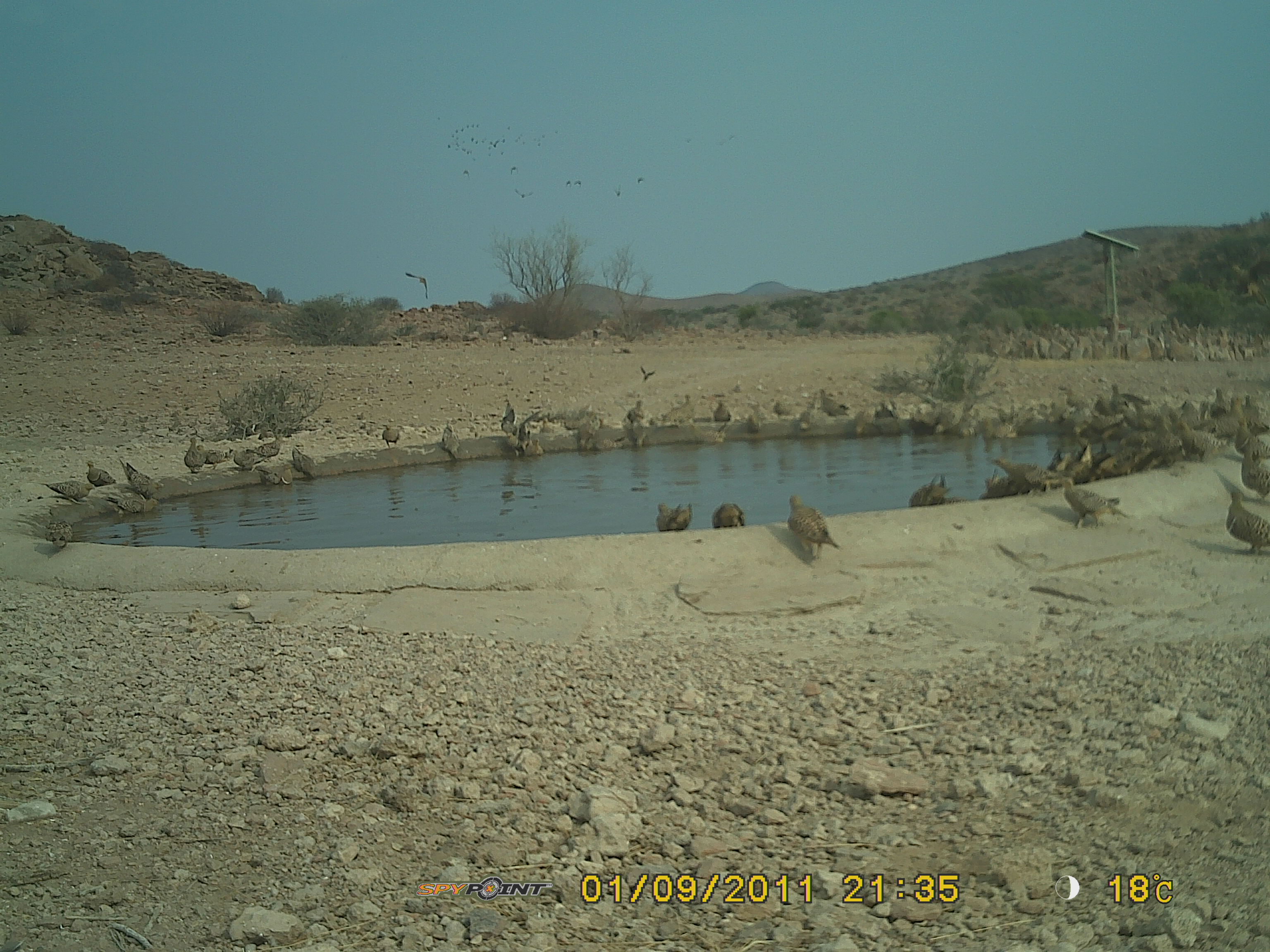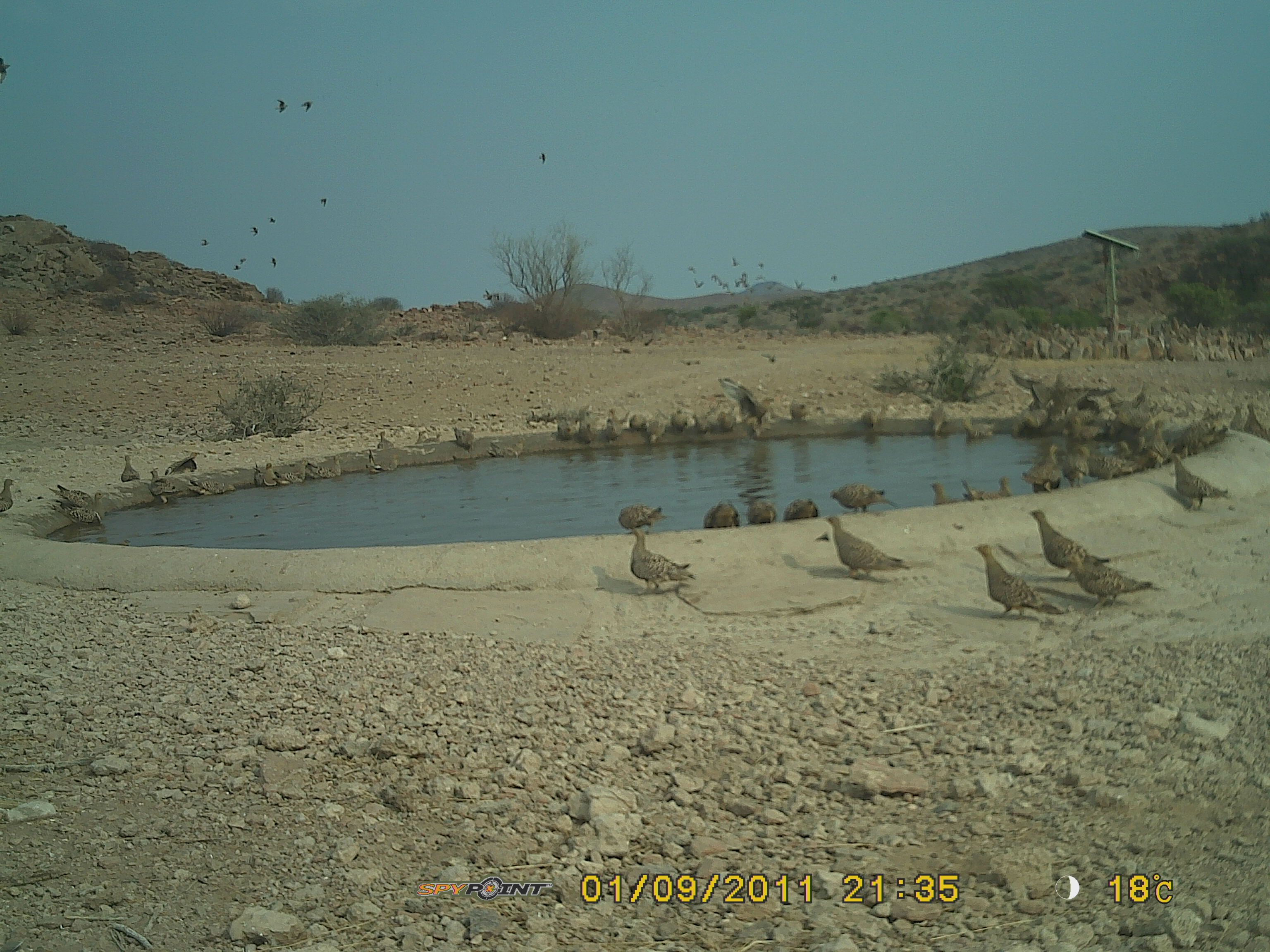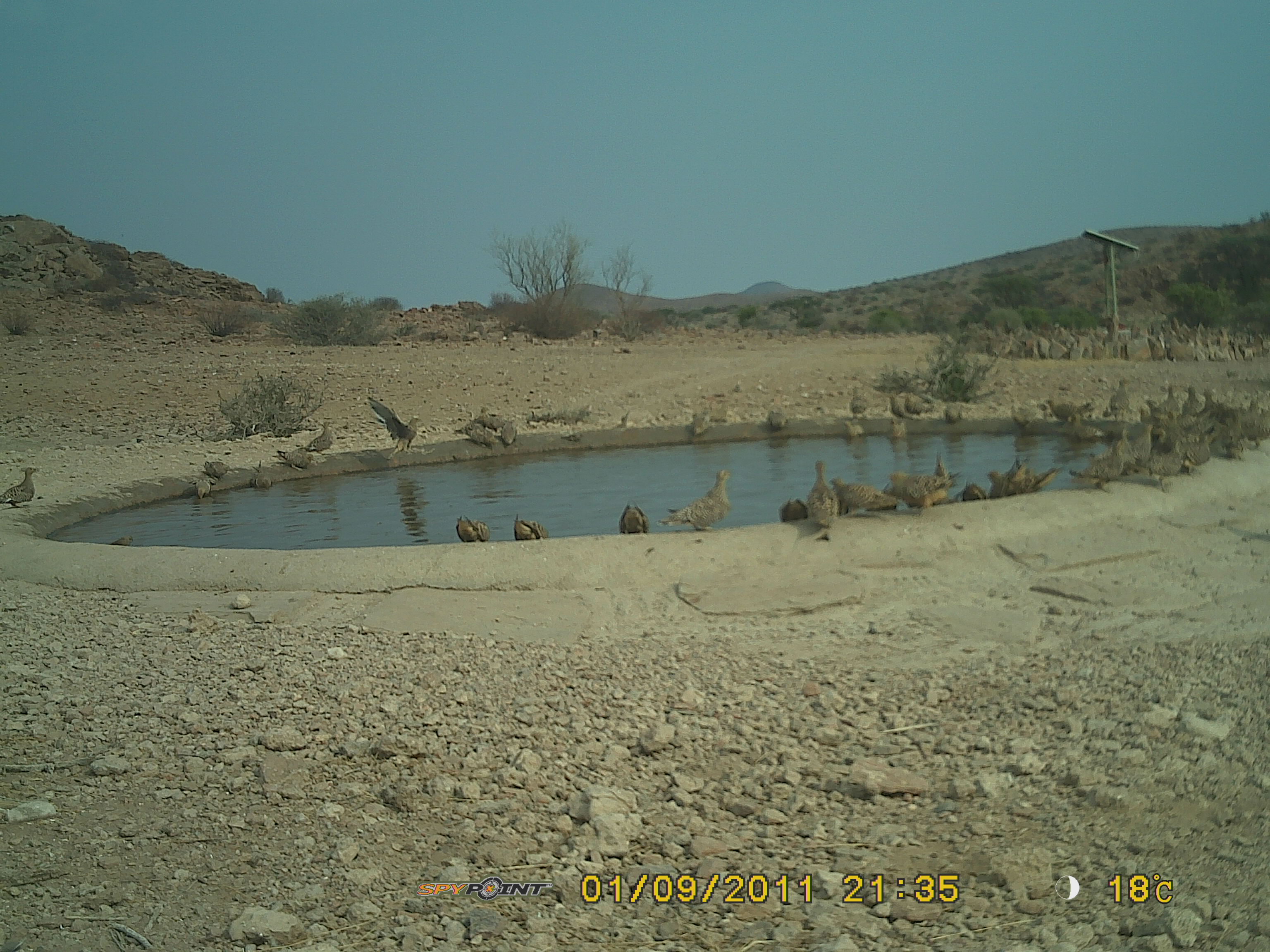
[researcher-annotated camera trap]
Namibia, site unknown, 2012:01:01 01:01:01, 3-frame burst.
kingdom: Animalia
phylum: Chordata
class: Aves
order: Pterocliformes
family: Pteroclidae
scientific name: Pteroclidae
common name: sandgrouse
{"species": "Pteroclidae (sandgrouse)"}